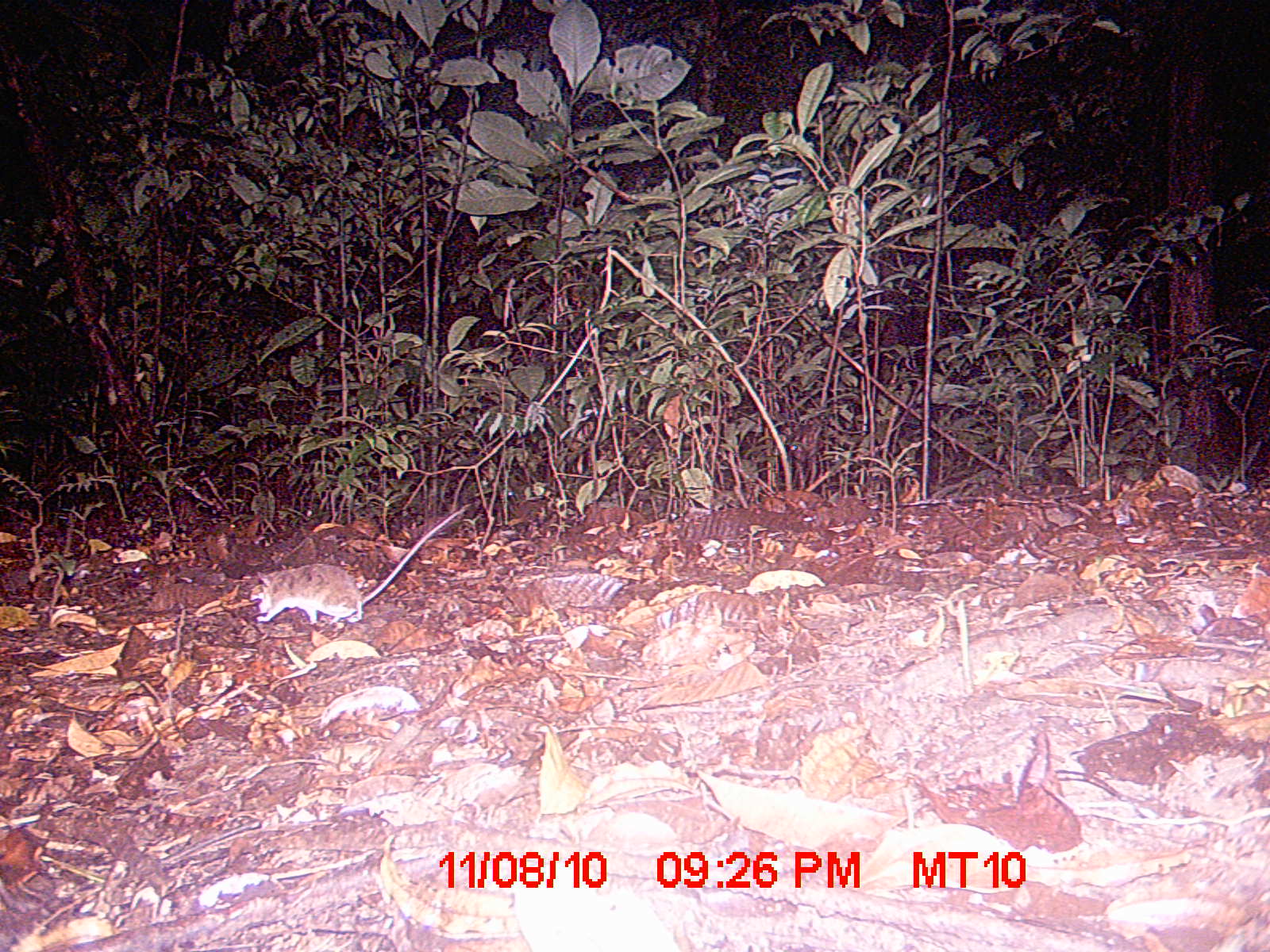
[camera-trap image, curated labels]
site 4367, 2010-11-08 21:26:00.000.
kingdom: Animalia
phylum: Chordata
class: Mammalia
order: Rodentia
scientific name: Rodentia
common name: rodents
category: unknown rodent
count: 1